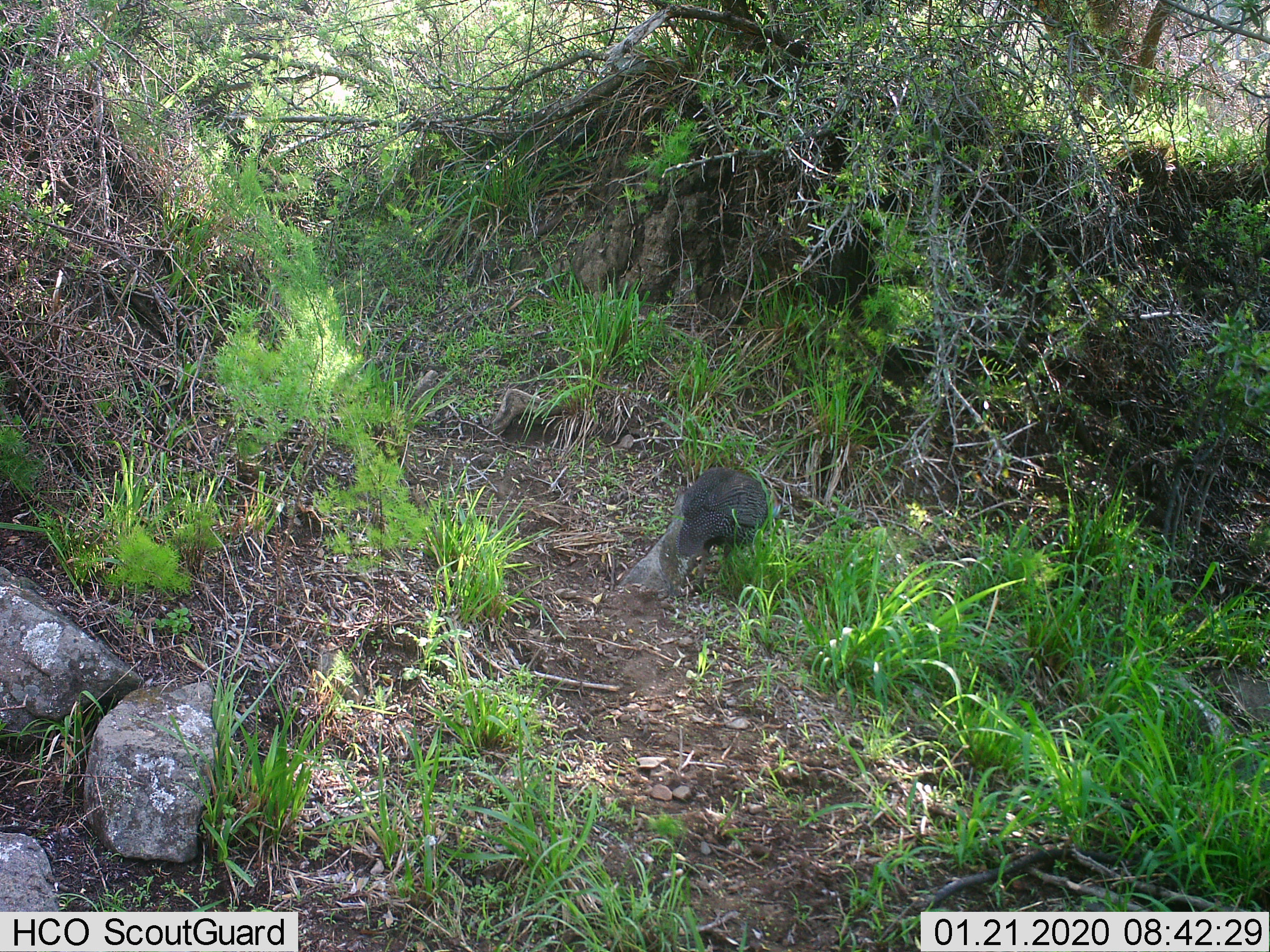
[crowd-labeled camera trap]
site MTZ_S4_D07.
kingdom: Animalia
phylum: Chordata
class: Aves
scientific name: Aves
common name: bird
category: birdother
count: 1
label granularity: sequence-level